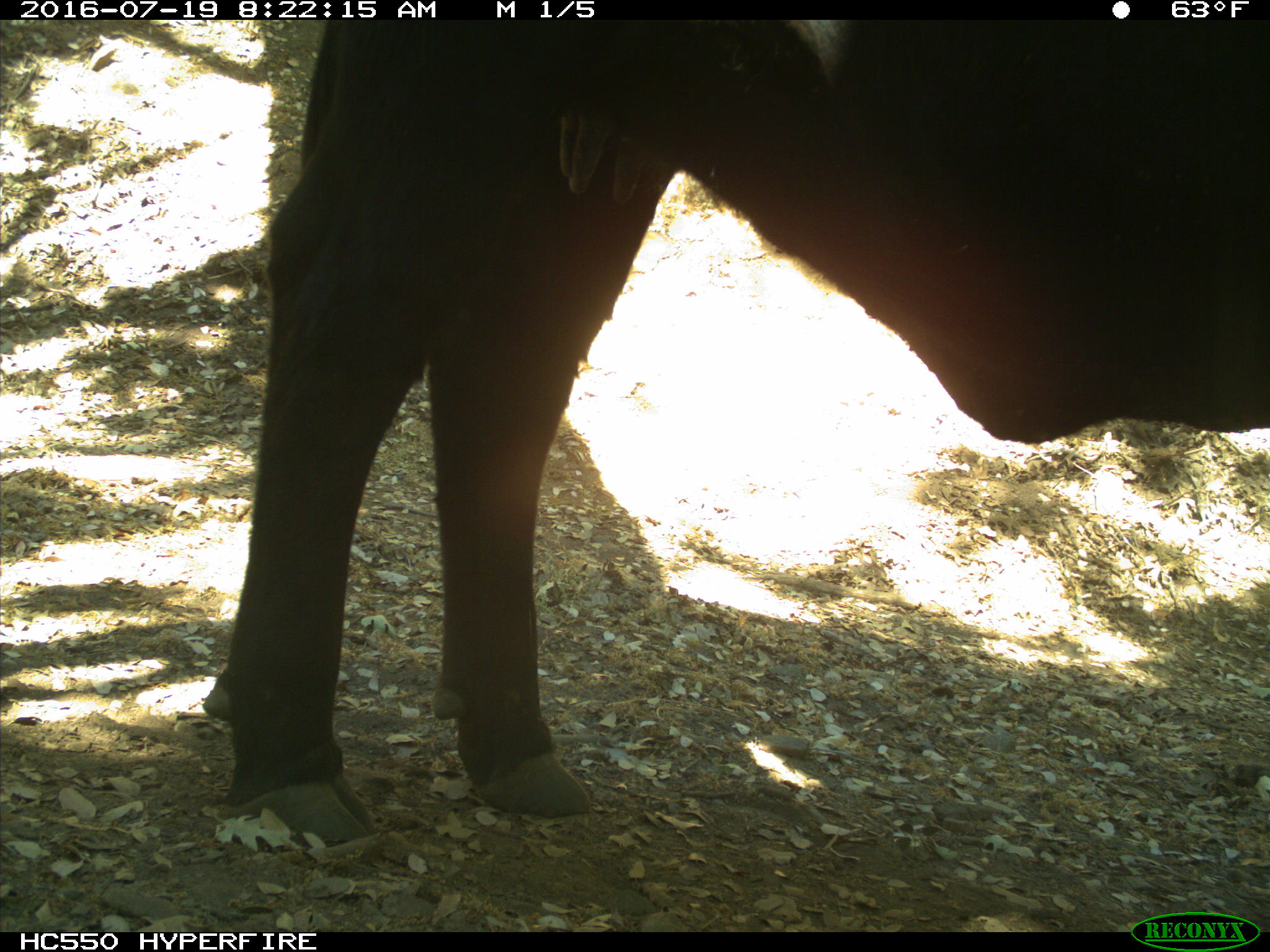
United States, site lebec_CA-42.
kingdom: Animalia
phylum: Chordata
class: Mammalia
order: Artiodactyla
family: Bovidae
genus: Bos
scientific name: Bos taurus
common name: domestic cow